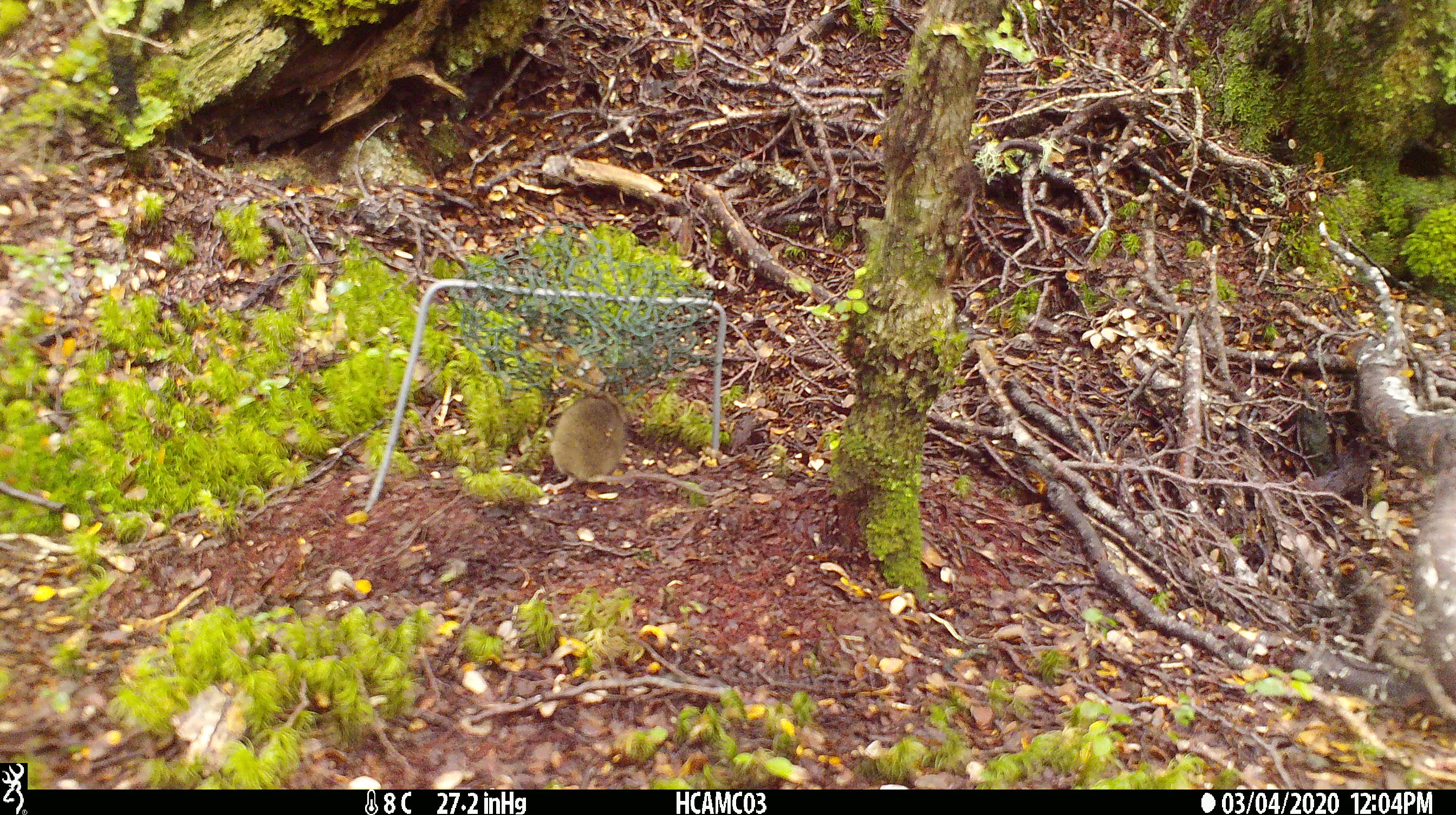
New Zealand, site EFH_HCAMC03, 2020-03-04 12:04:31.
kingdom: Animalia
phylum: Chordata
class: Mammalia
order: Rodentia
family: Muridae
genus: Mus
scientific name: Mus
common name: mouse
Mouse (Mus).